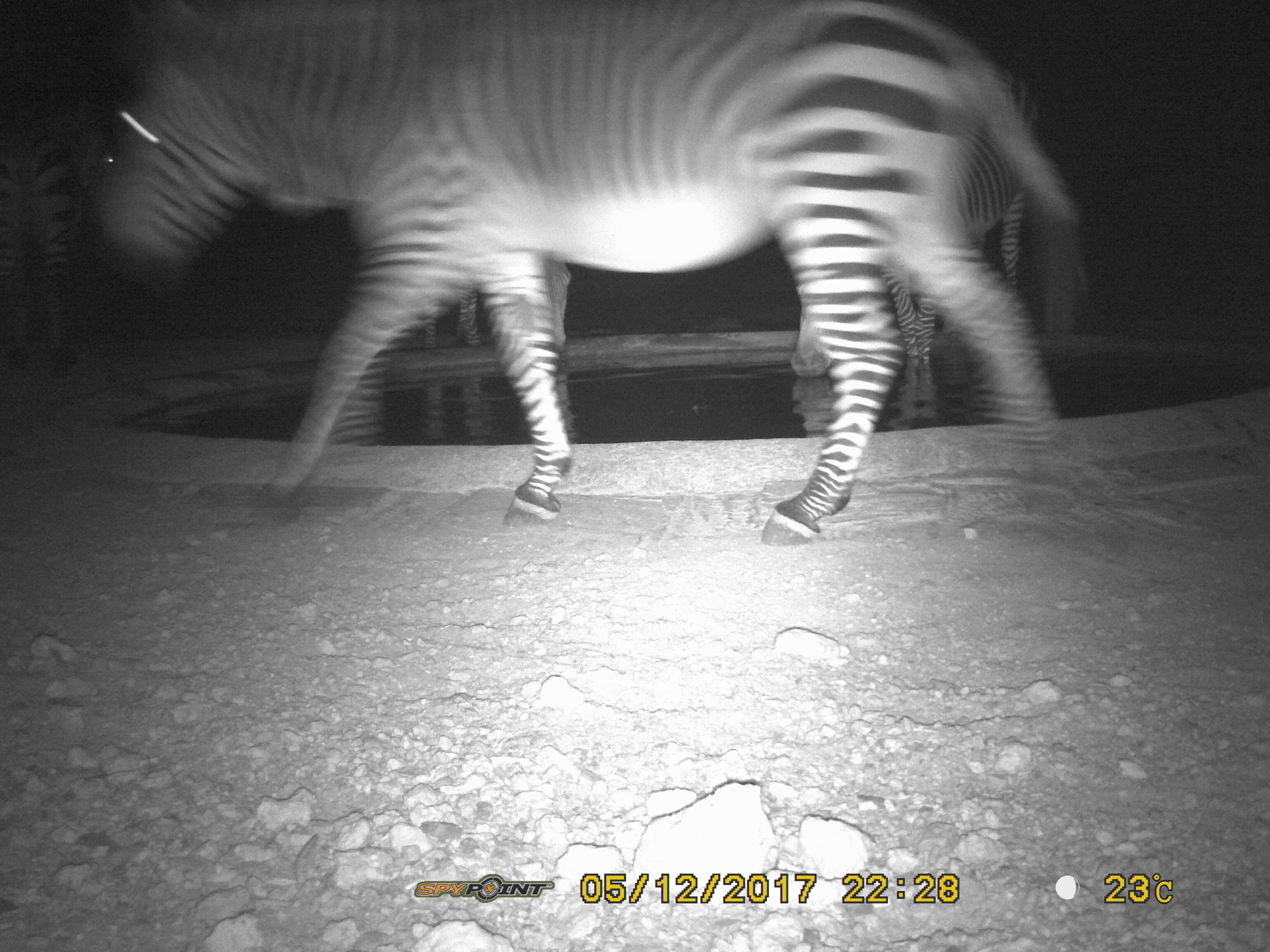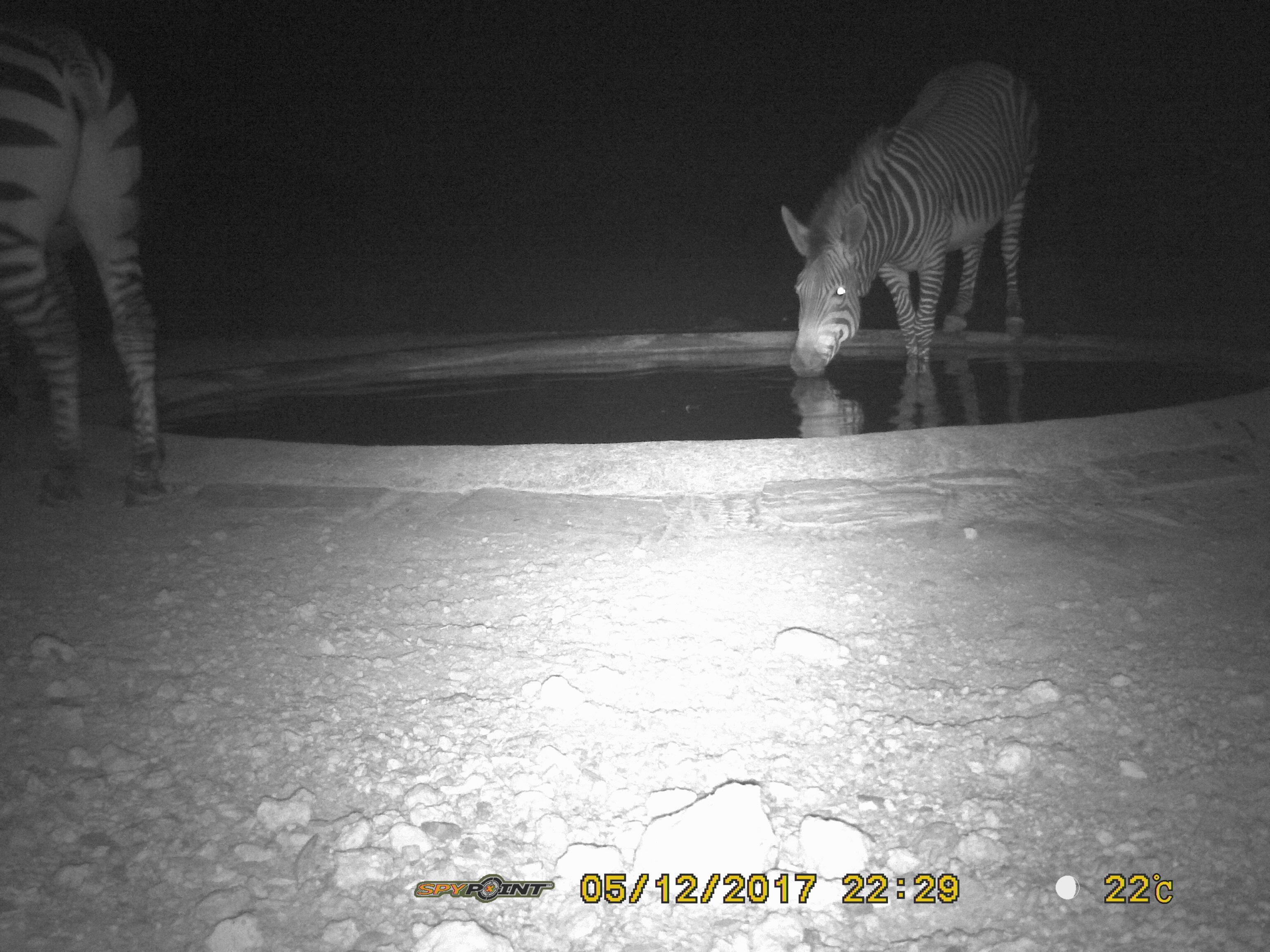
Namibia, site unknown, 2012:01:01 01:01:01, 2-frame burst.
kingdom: Animalia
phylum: Chordata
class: Mammalia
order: Perissodactyla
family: Equidae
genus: Equus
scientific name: Equus zebra hartmannae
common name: hartmann's mountain zebra